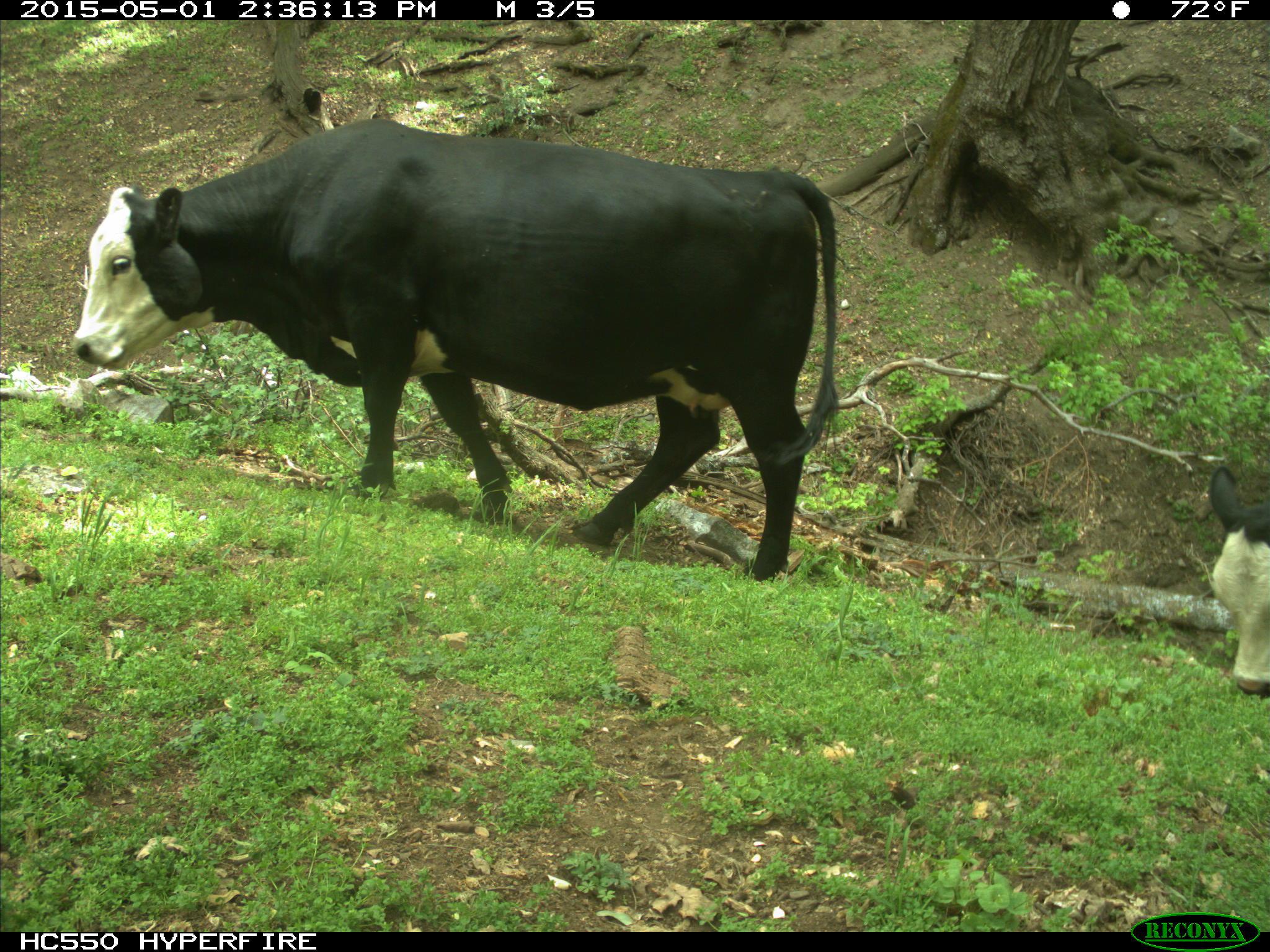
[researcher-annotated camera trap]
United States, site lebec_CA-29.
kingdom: Animalia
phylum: Chordata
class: Mammalia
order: Artiodactyla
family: Bovidae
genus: Bos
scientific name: Bos taurus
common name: domestic cow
Bos taurus (domestic cow).